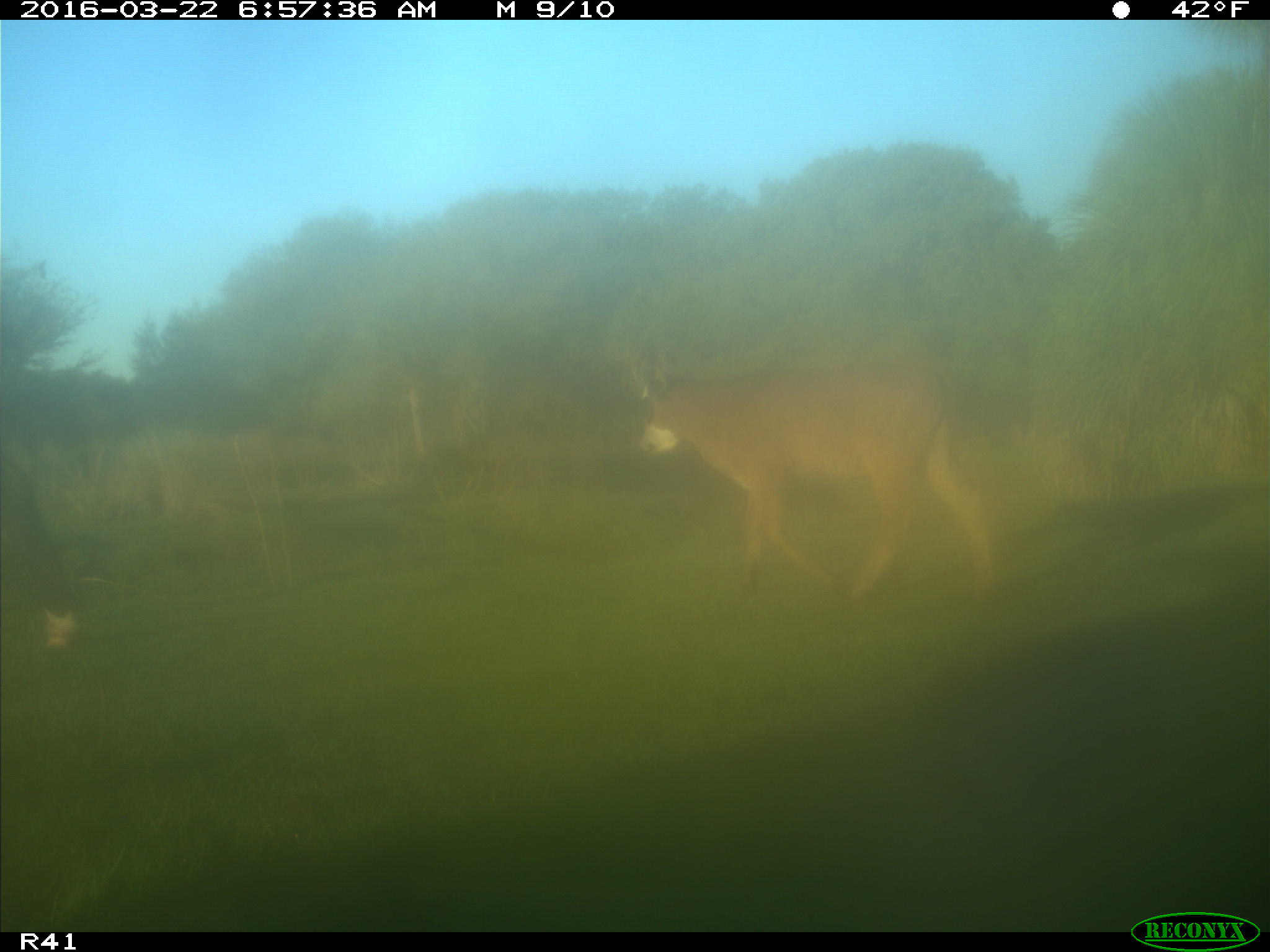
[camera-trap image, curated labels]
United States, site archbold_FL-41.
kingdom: Animalia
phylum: Chordata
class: Mammalia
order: Artiodactyla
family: Bovidae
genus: Bos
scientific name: Bos taurus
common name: domestic cow